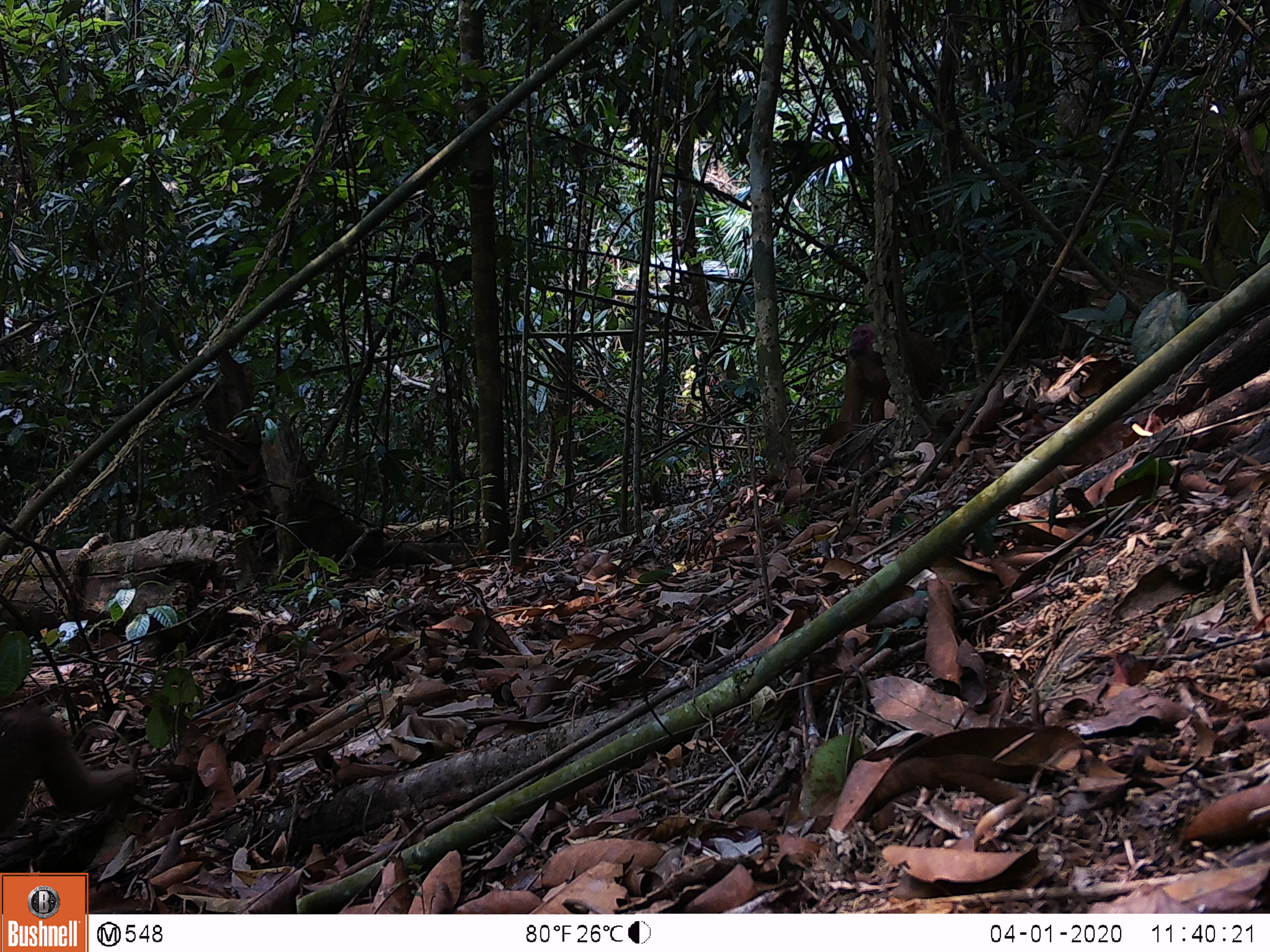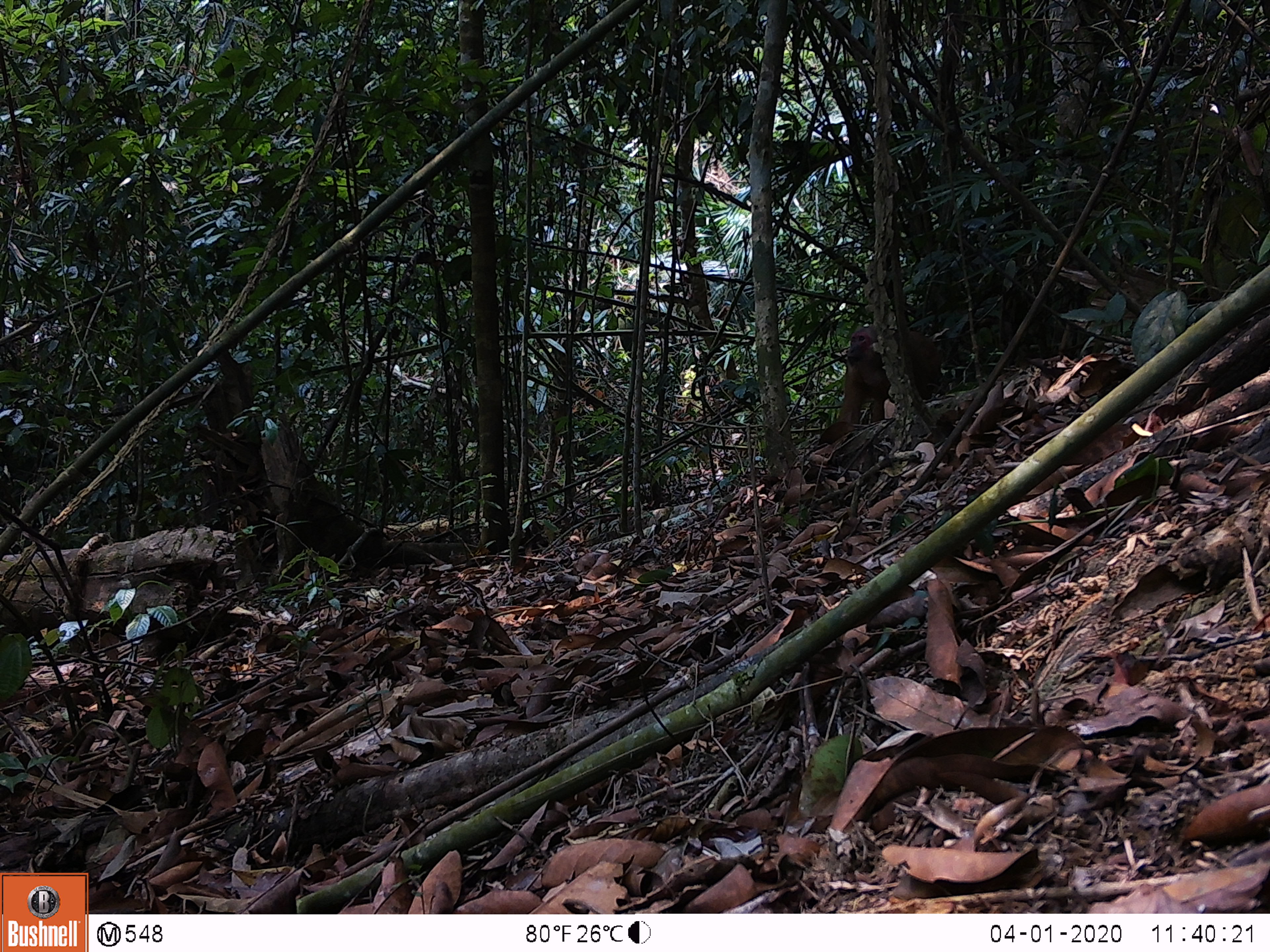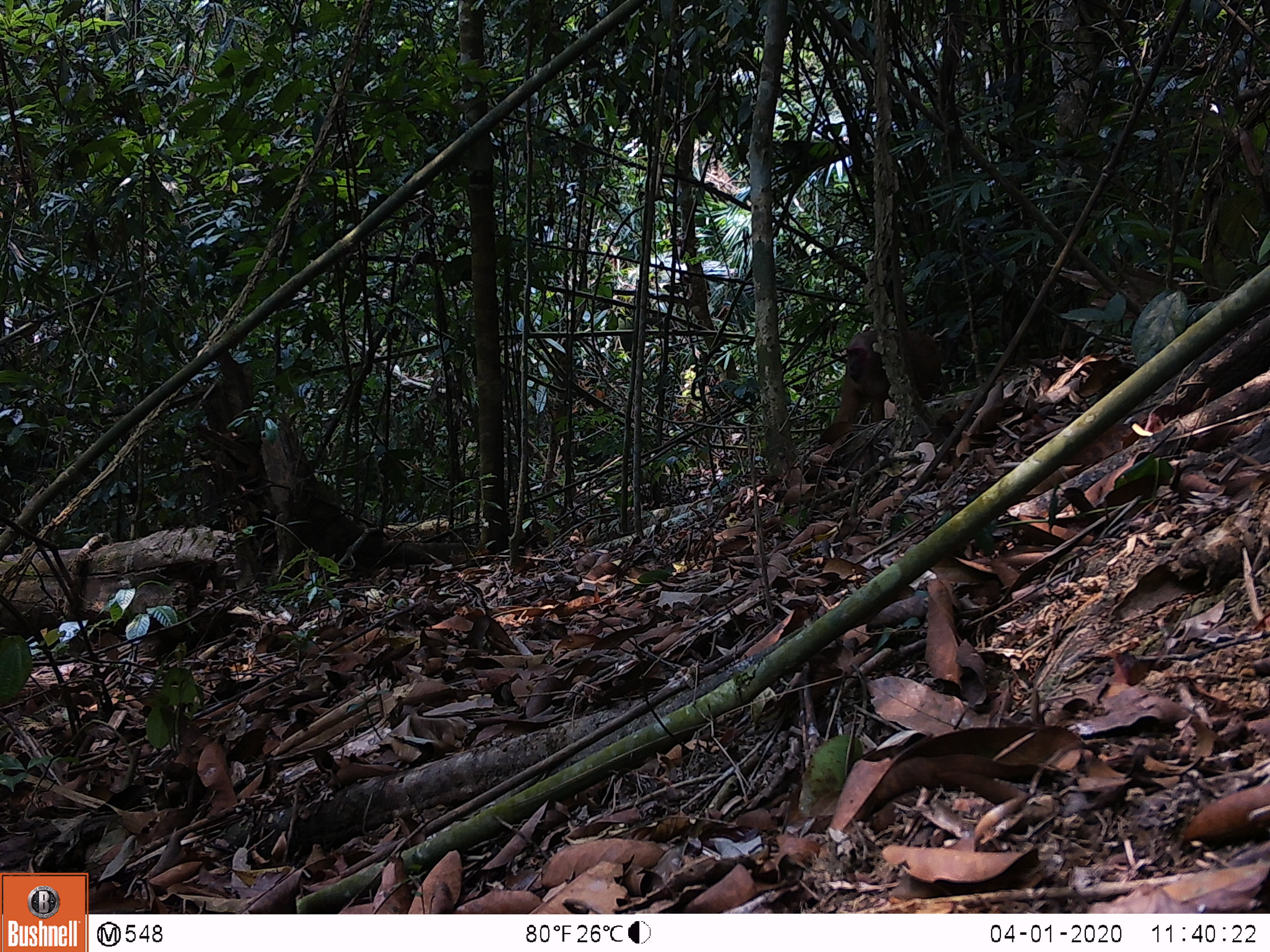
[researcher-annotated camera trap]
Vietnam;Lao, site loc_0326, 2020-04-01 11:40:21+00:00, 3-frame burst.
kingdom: Animalia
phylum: Chordata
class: Mammalia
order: Primates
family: Cercopithecidae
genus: Macaca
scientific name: Macaca arctoides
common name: stump-tailed macaque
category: stump tailed macaque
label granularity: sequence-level